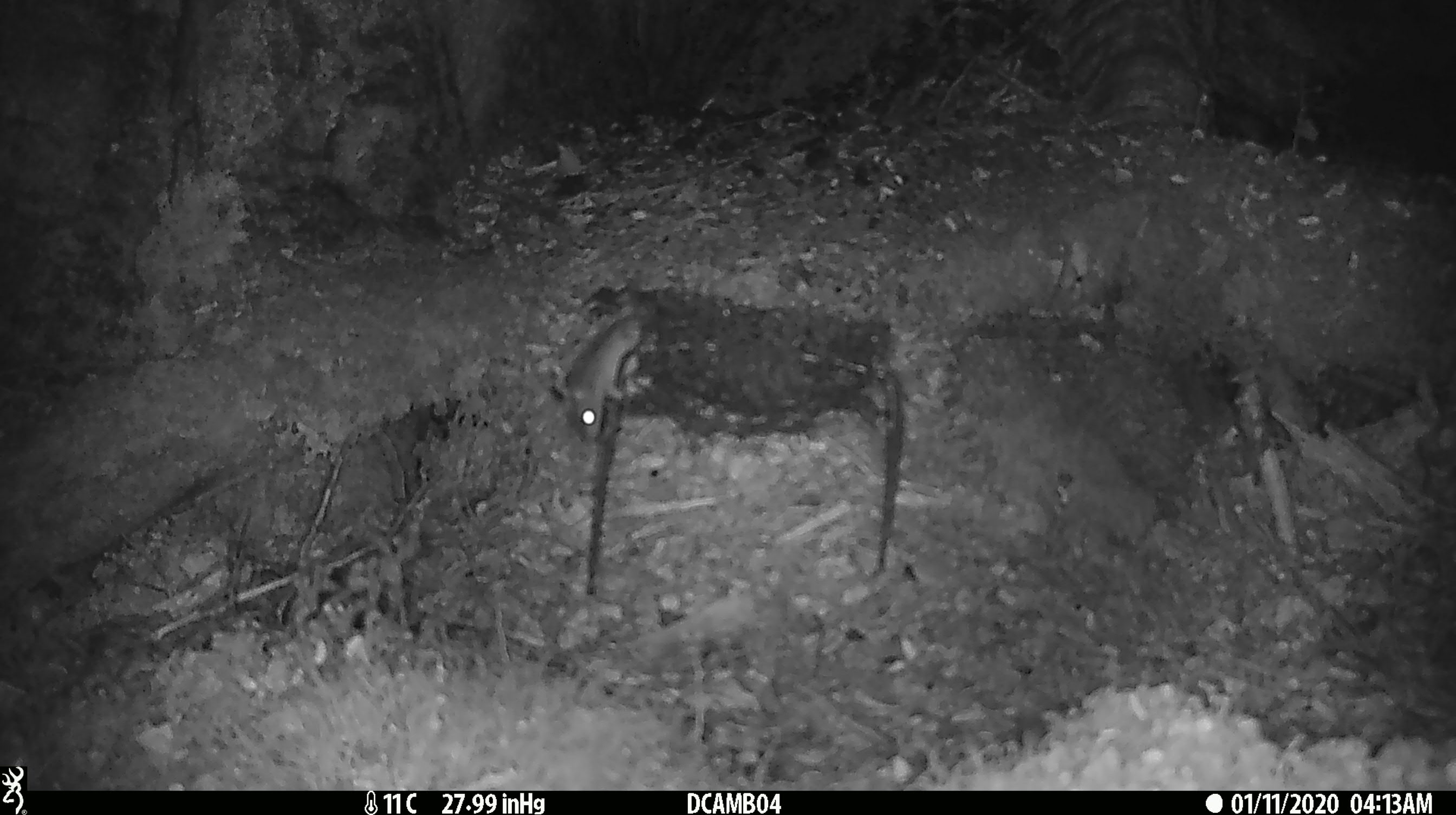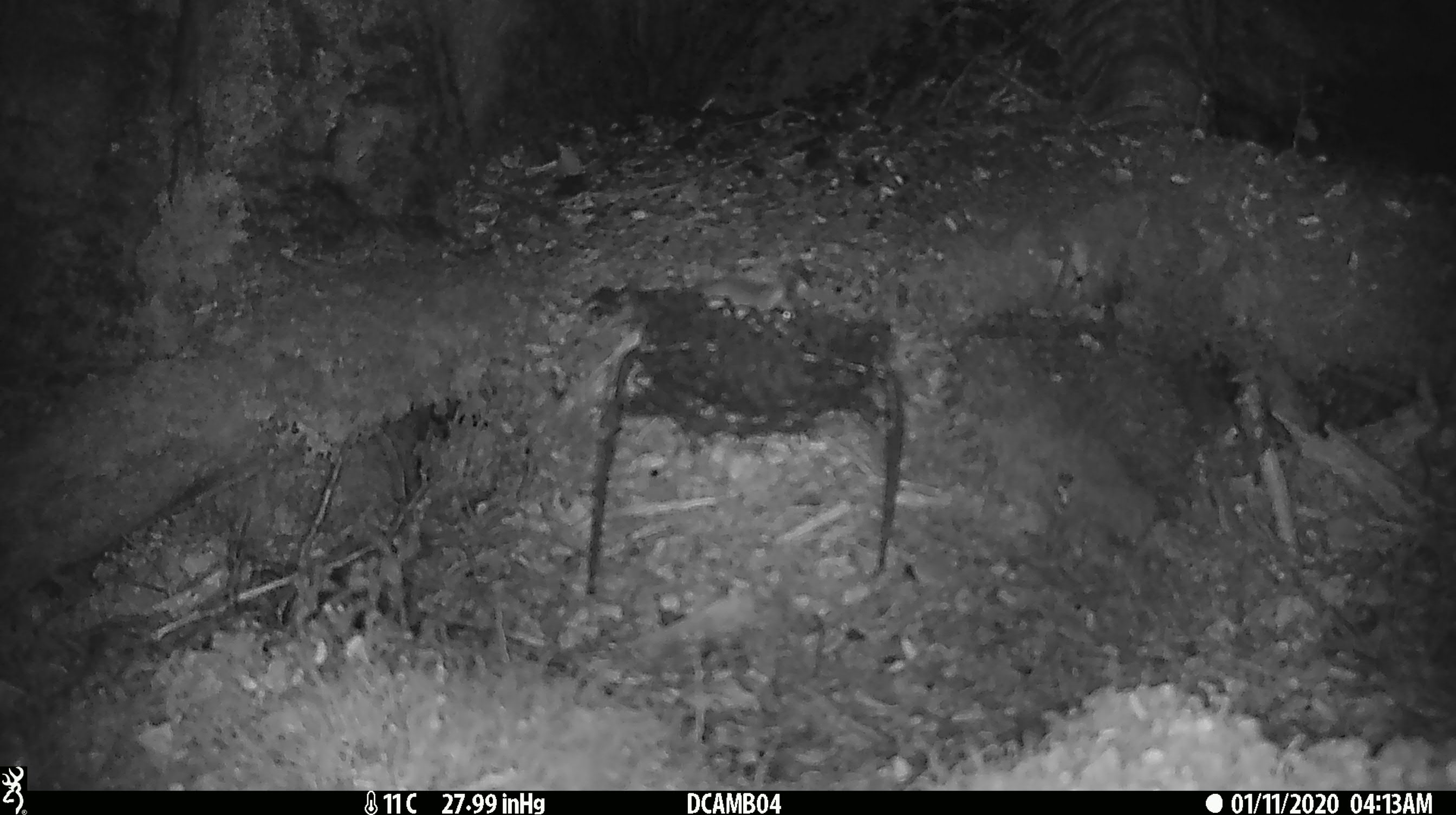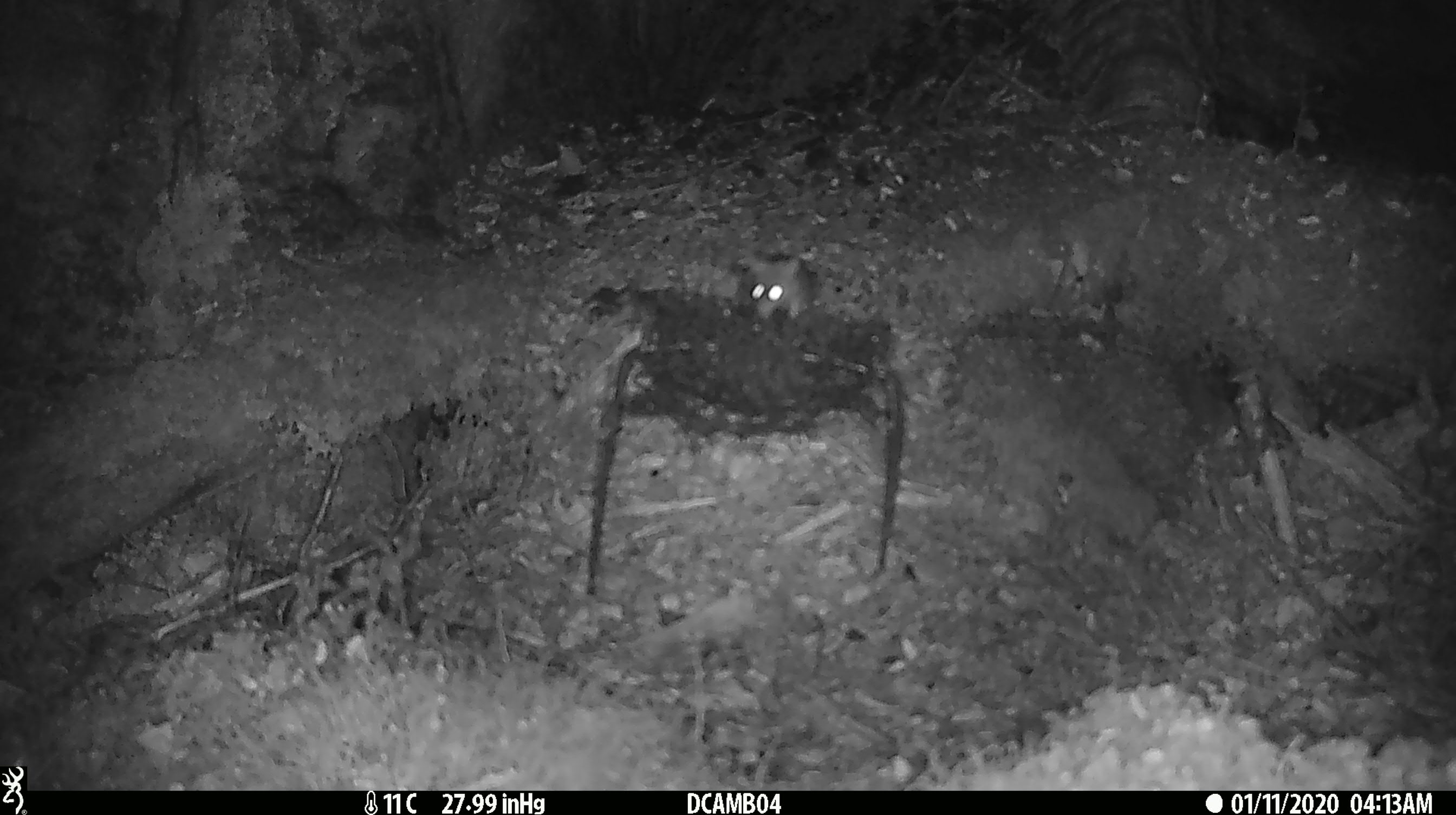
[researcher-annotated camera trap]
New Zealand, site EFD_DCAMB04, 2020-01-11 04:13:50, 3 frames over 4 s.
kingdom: Animalia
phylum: Chordata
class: Mammalia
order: Rodentia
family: Muridae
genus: Mus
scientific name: Mus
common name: mouse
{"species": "mouse (Mus)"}